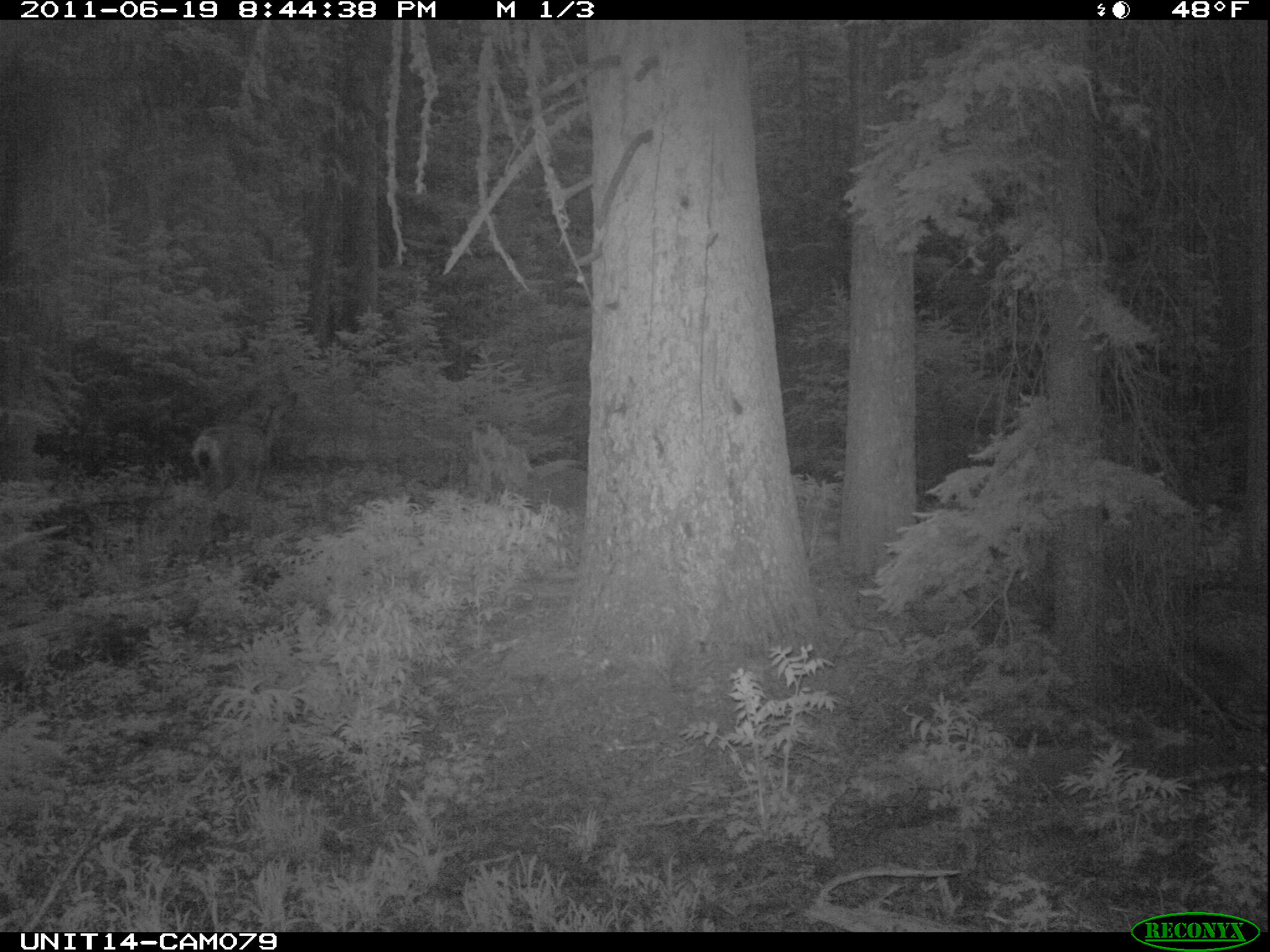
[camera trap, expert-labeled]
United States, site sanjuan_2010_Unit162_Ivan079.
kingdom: Animalia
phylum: Chordata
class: Mammalia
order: Artiodactyla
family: Cervidae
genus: Odocoileus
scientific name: Odocoileus hemionus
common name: mule deer